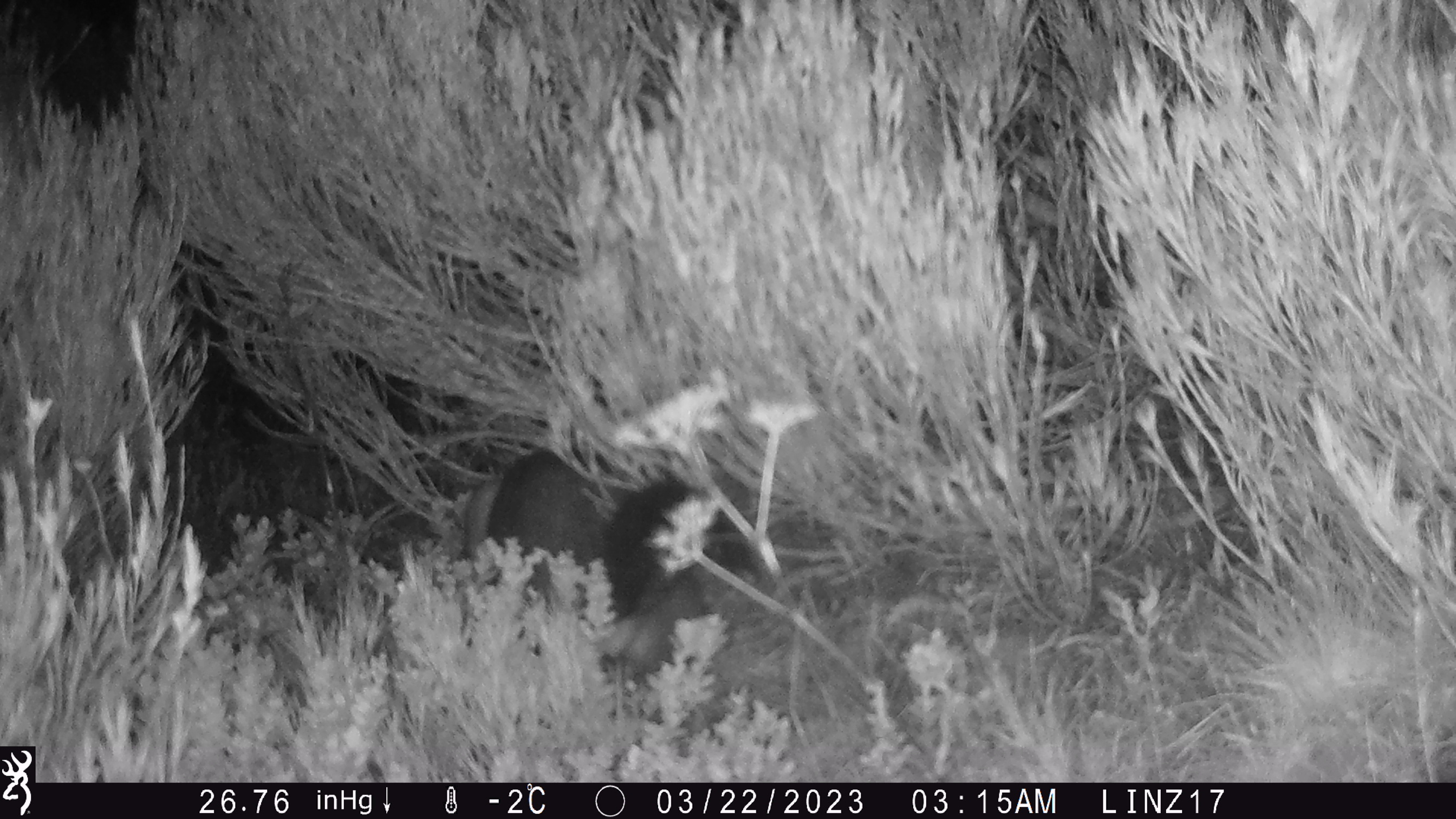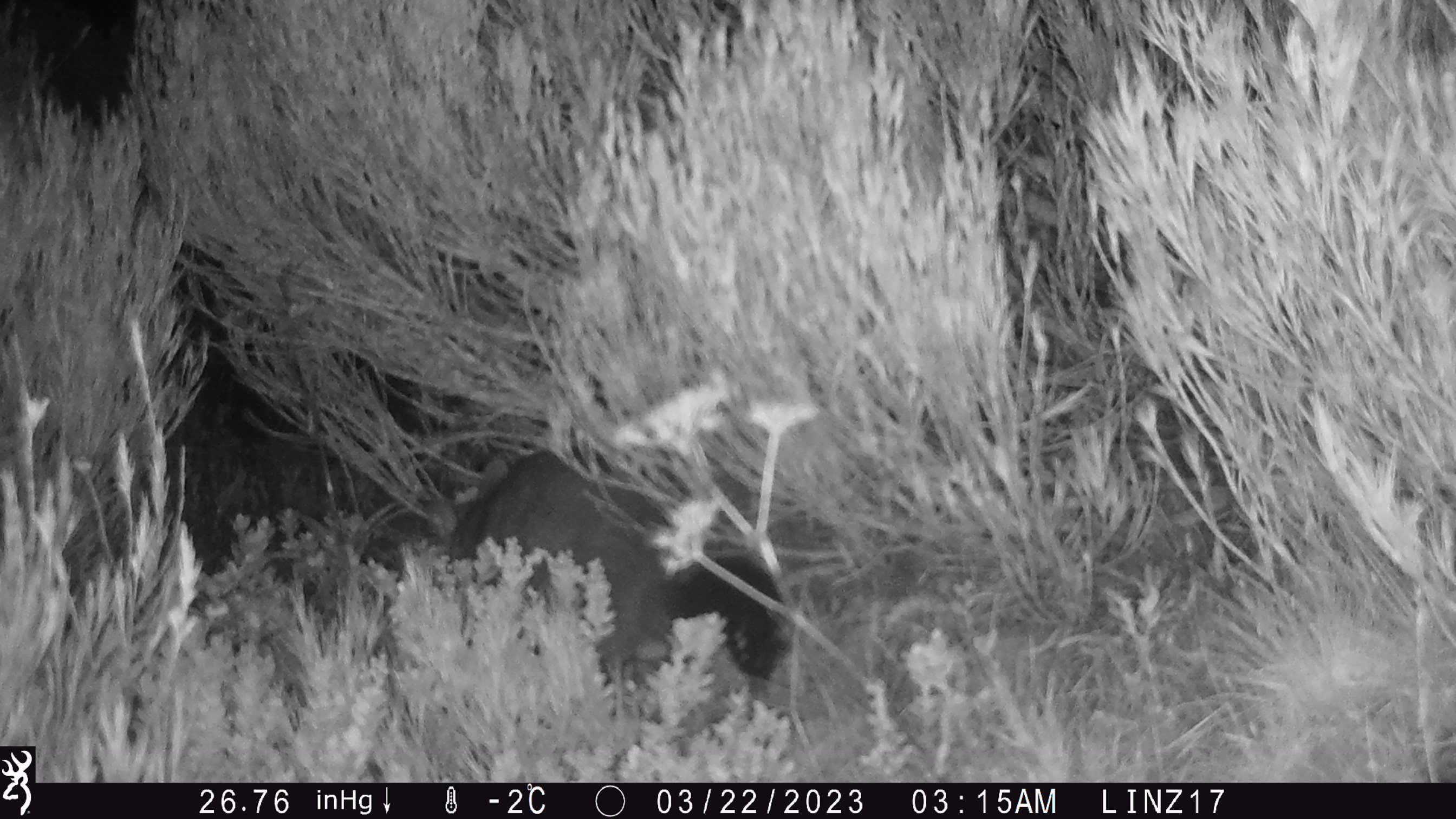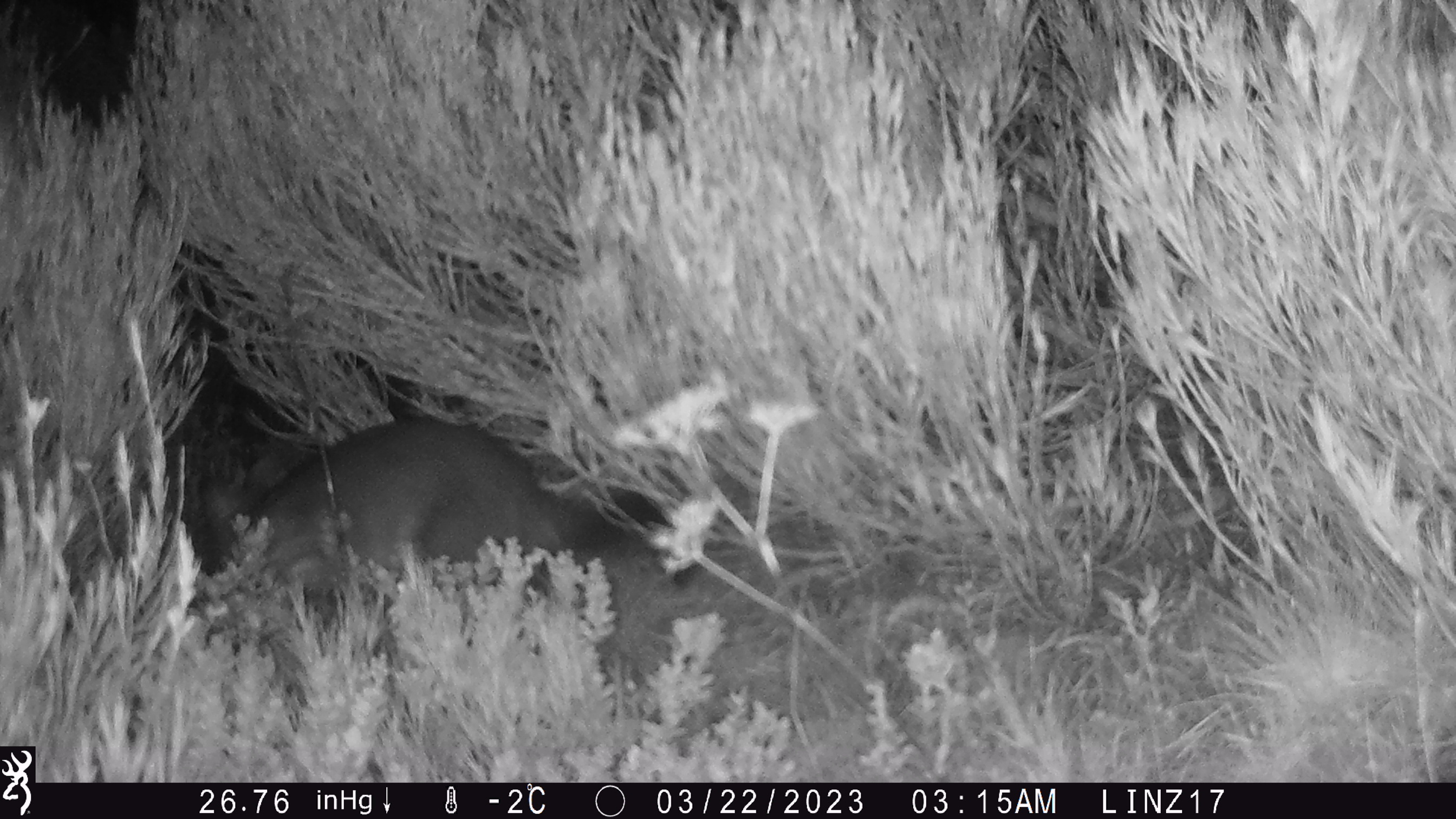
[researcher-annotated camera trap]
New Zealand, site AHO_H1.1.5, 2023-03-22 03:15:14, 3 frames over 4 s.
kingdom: Animalia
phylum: Chordata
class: Mammalia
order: Carnivora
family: Mustelidae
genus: Mustela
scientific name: Mustela erminea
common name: stoat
Stoat (Mustela erminea).